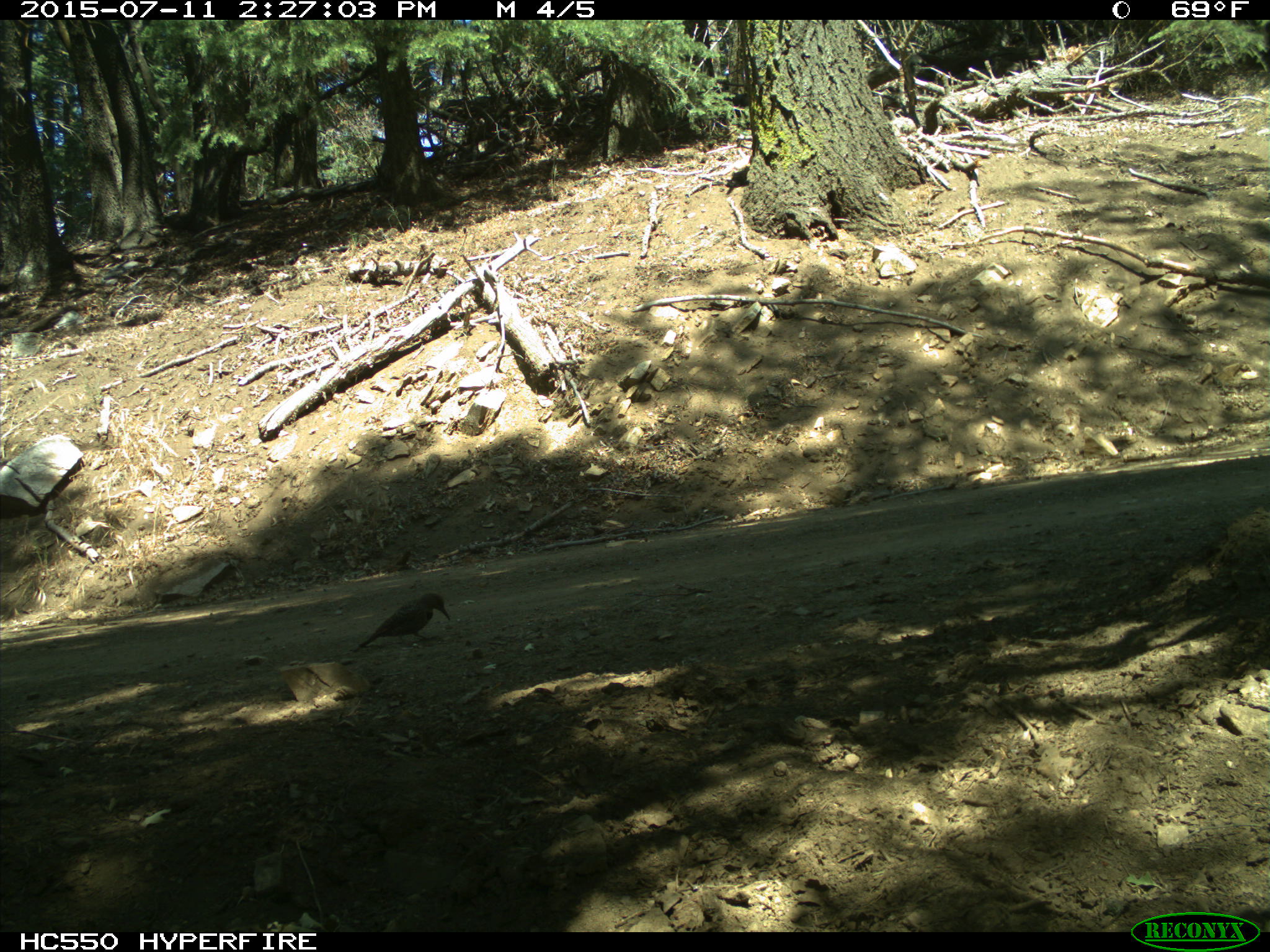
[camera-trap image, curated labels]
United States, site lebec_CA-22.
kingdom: Animalia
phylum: Chordata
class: Aves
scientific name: Aves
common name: birds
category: unidentified bird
Unidentified bird (birds) (Aves).